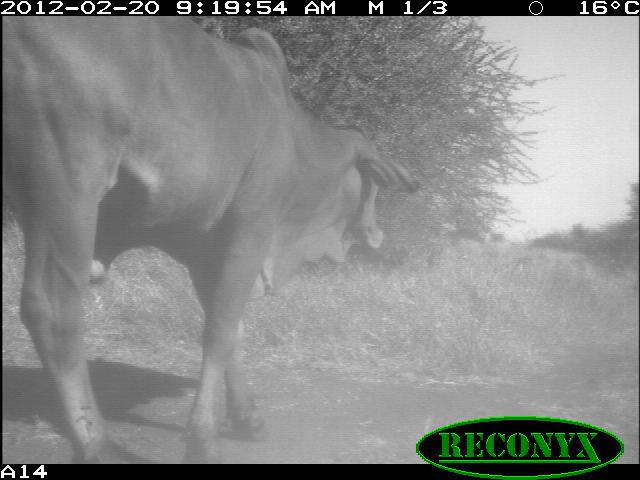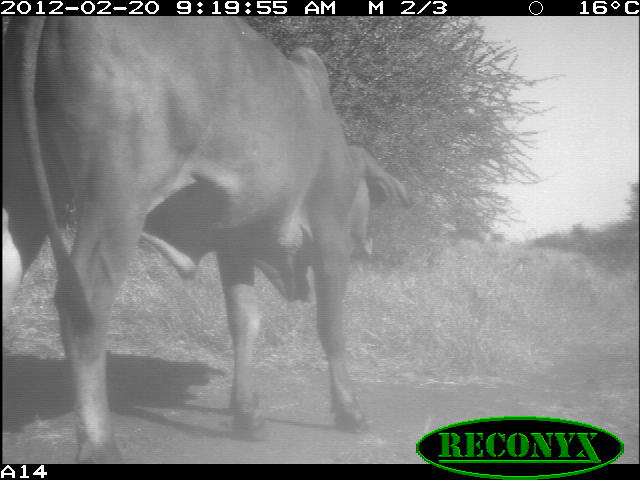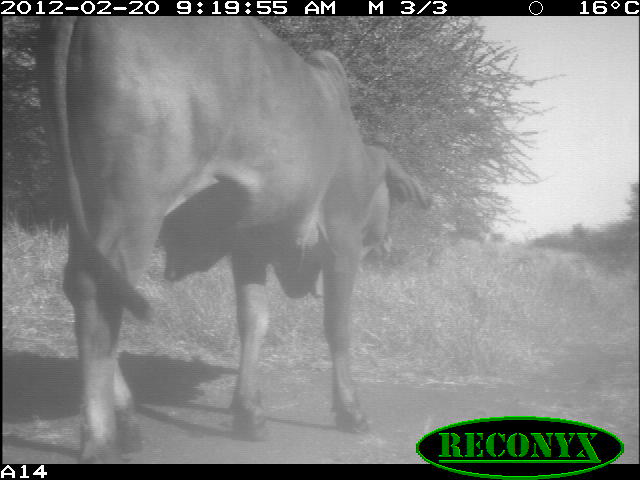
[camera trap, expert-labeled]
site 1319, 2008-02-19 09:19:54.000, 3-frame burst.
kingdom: Animalia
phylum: Chordata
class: Mammalia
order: Artiodactyla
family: Bovidae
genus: Bos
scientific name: Bos taurus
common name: domestic cattle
Bos taurus (domestic cattle), count 1.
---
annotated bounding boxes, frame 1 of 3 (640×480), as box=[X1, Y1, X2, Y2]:
bos taurus: box=[0, 15, 420, 462]